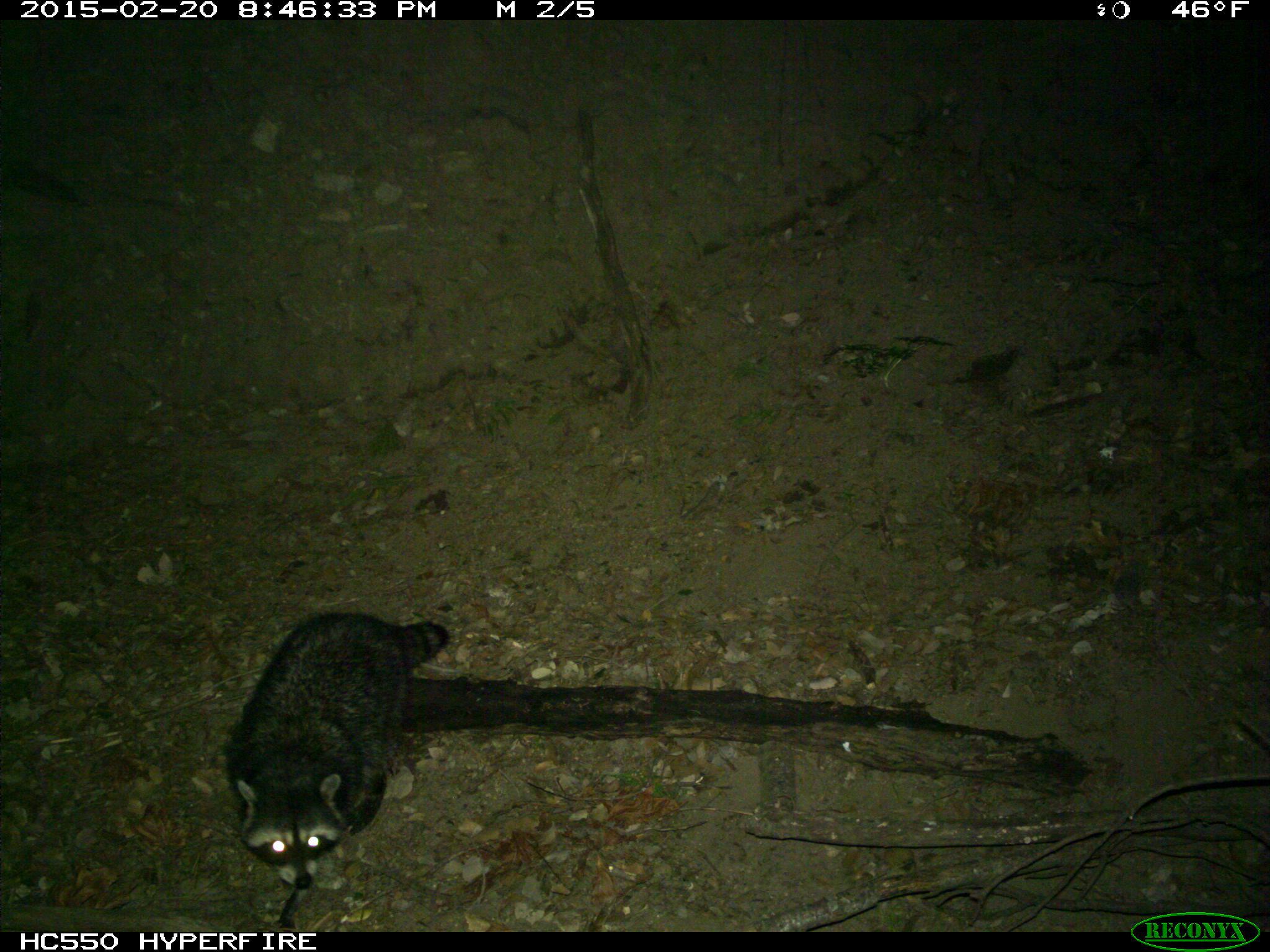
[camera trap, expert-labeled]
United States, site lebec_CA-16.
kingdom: Animalia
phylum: Chordata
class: Mammalia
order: Carnivora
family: Procyonidae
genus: Procyon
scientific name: Procyon lotor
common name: common raccoon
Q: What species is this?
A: Procyon lotor (common raccoon).